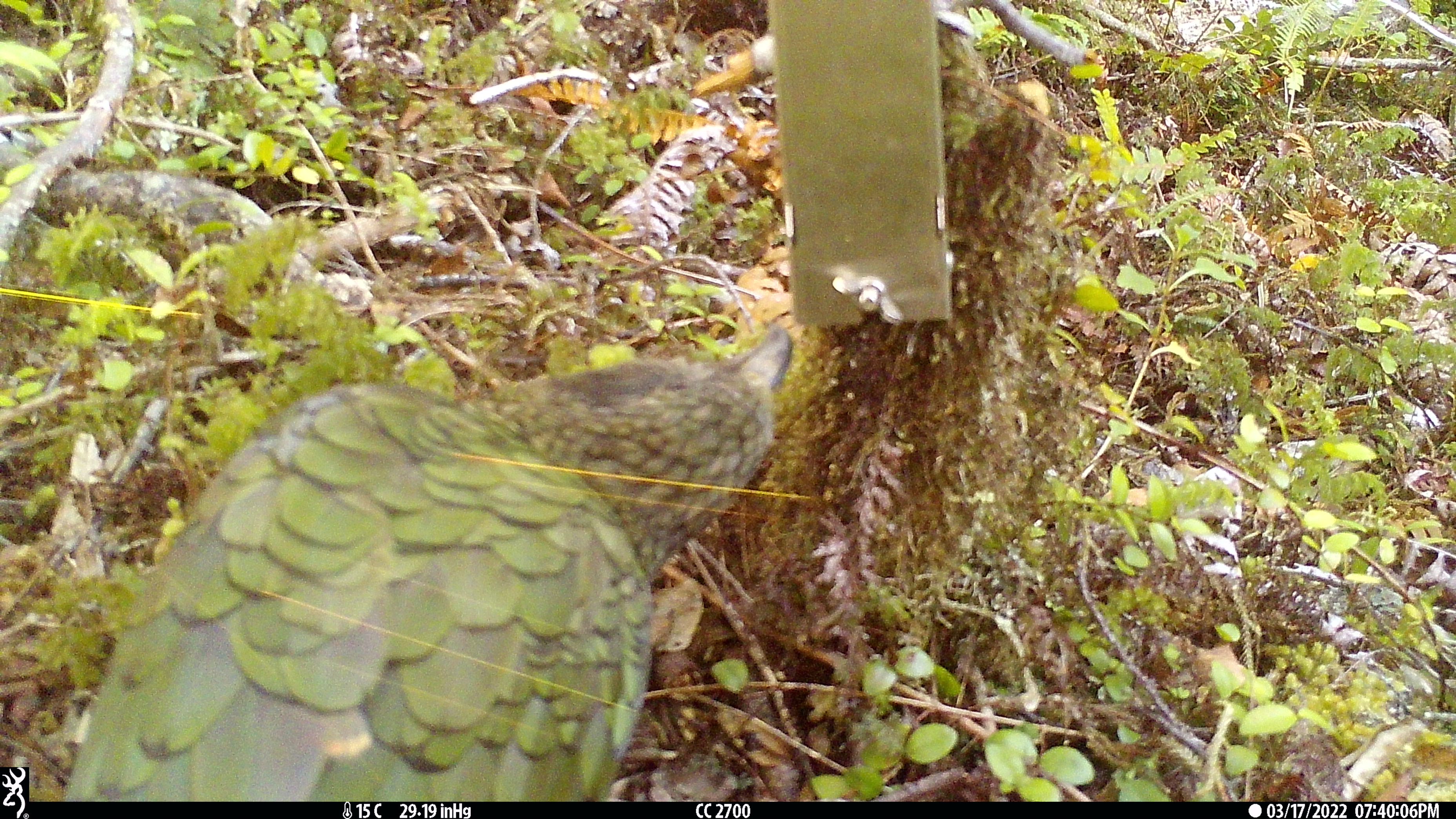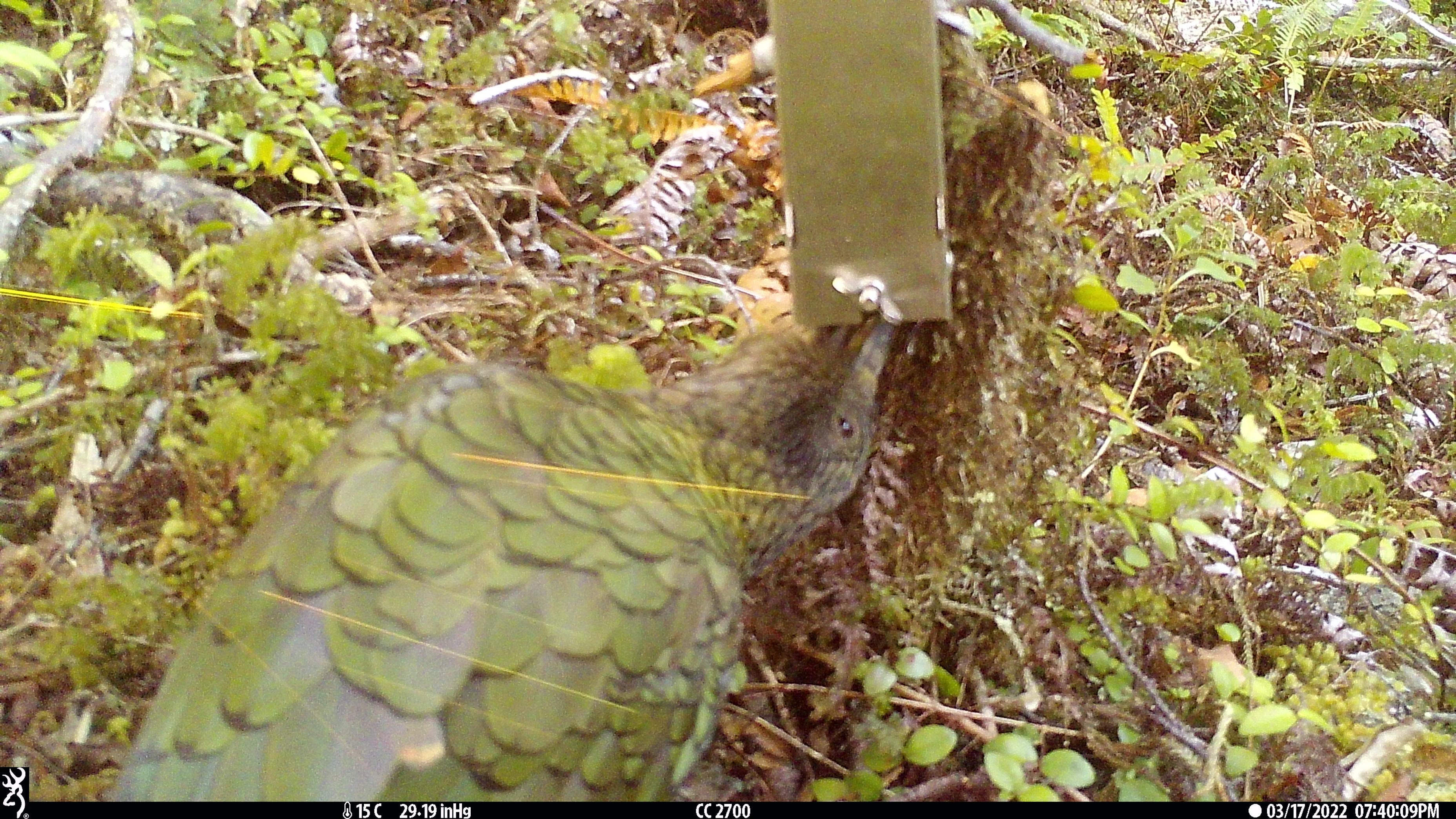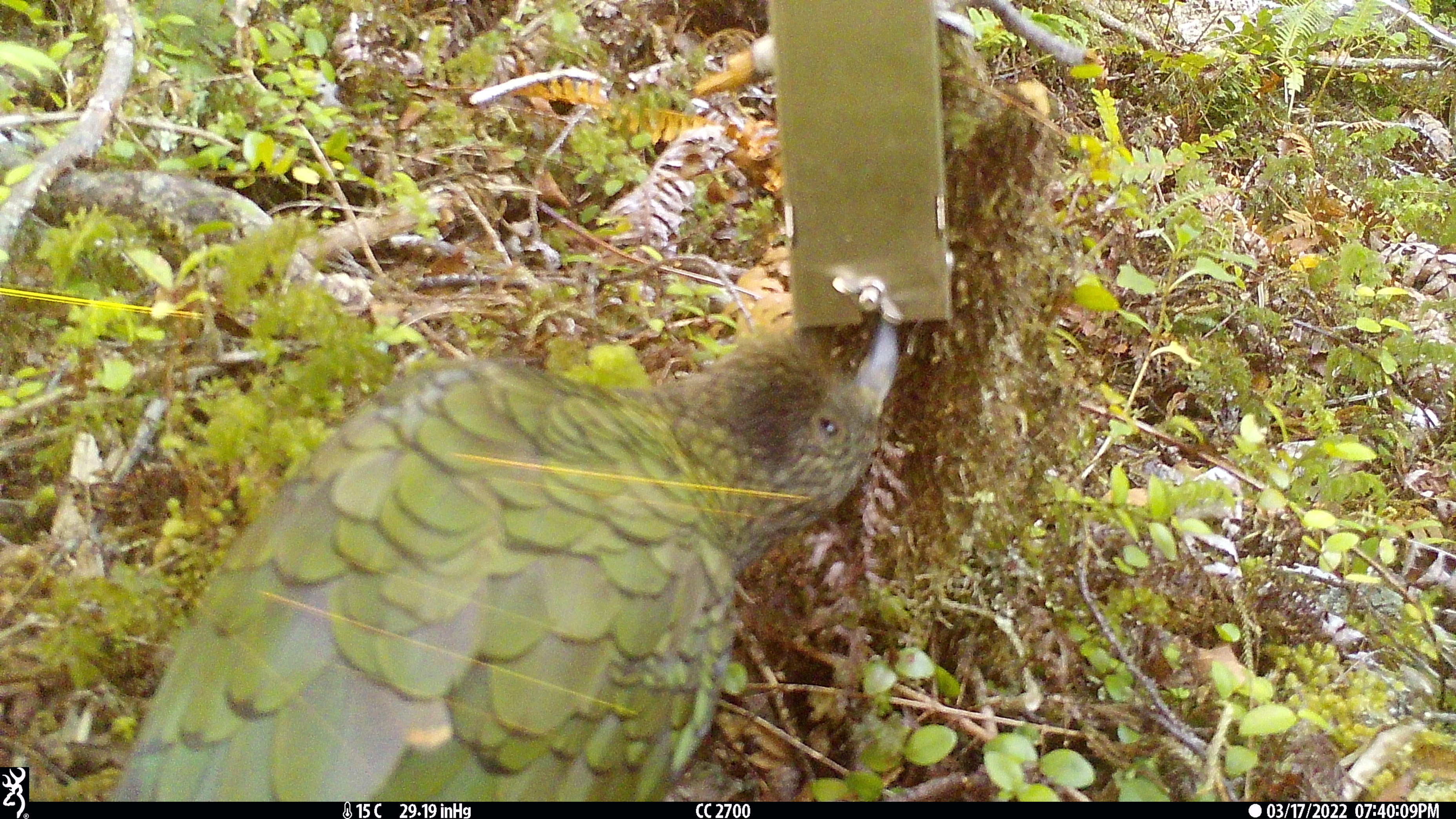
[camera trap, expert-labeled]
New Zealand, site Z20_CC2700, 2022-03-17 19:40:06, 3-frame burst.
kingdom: Animalia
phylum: Chordata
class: Aves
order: Psittaciformes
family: Strigopidae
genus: Nestor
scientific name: Nestor notabilis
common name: kea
Kea (Nestor notabilis).